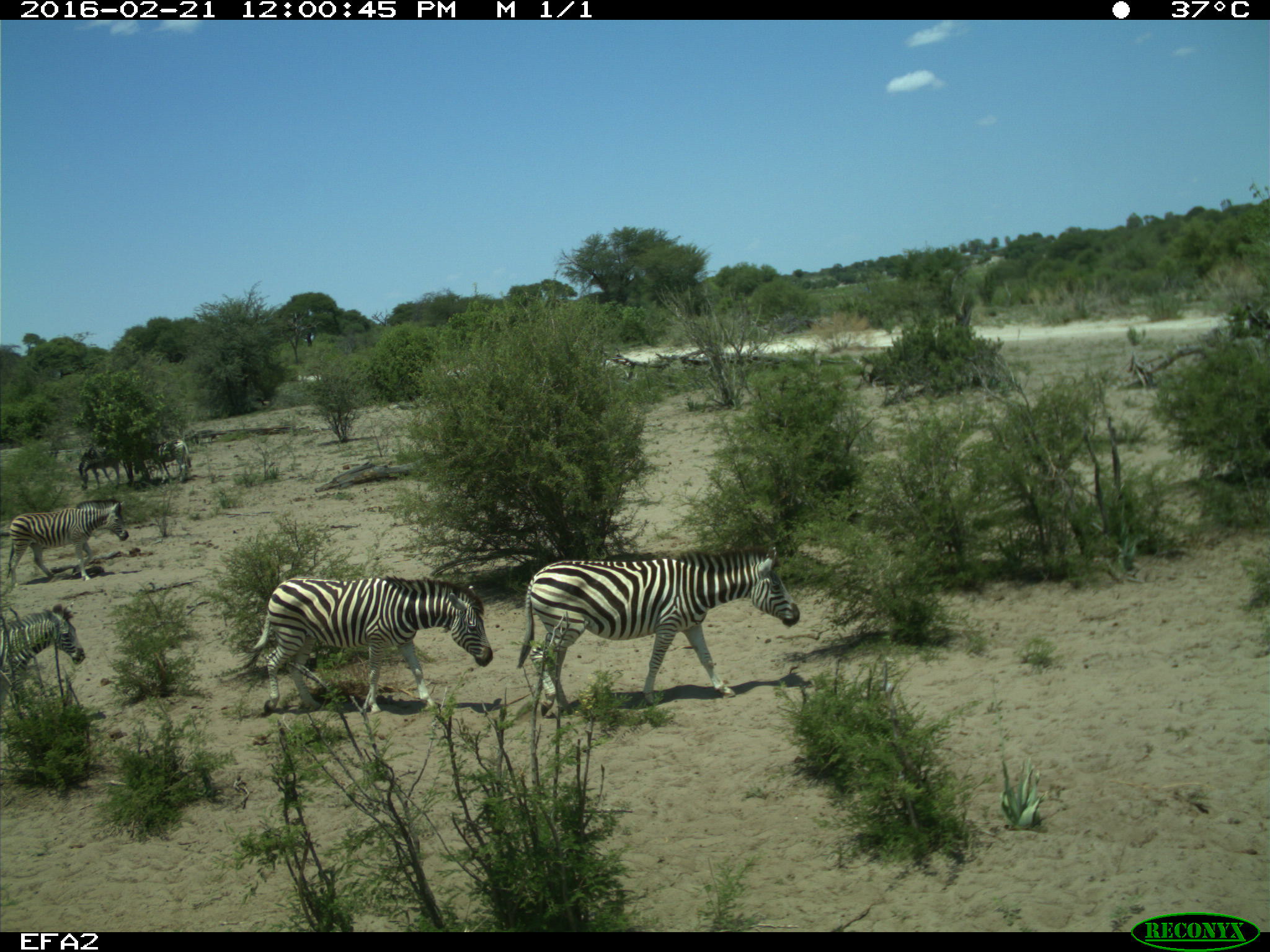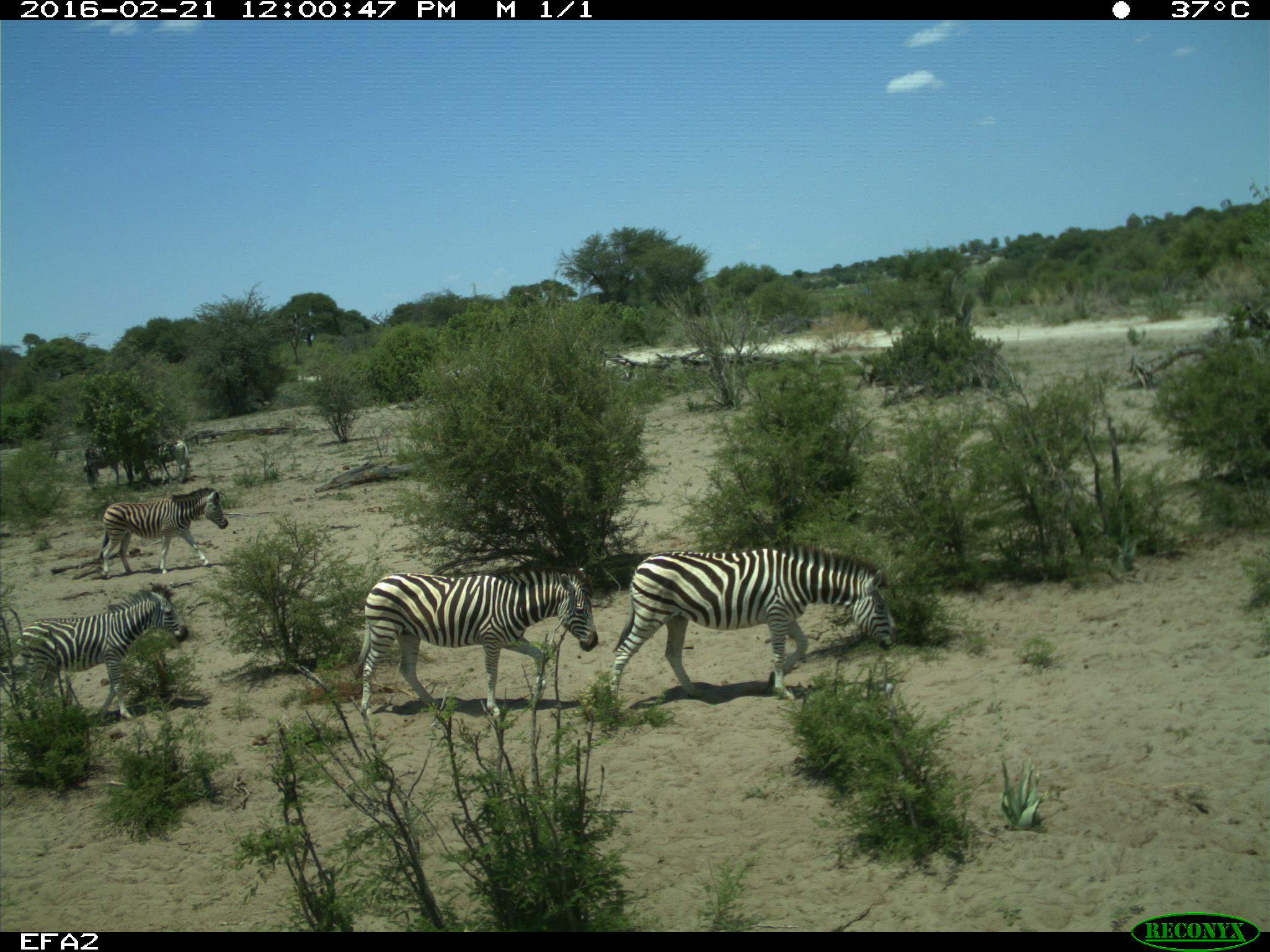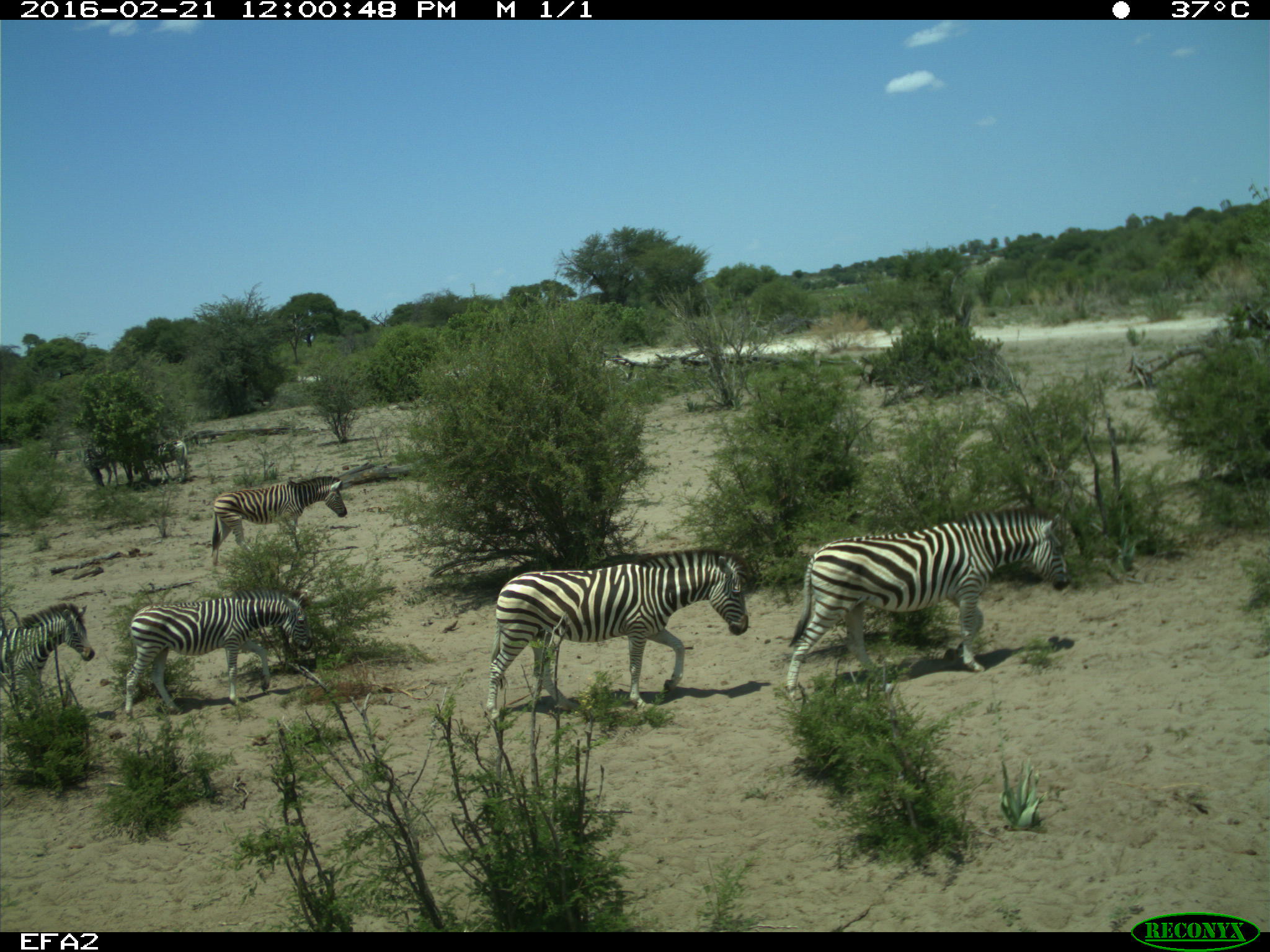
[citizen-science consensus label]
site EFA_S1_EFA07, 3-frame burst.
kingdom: Animalia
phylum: Chordata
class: Mammalia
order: Perissodactyla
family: Equidae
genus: Equus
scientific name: Equus quagga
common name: plains zebra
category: zebraplains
Zebraplains (plains zebra) (Equus quagga), count 8. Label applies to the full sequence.